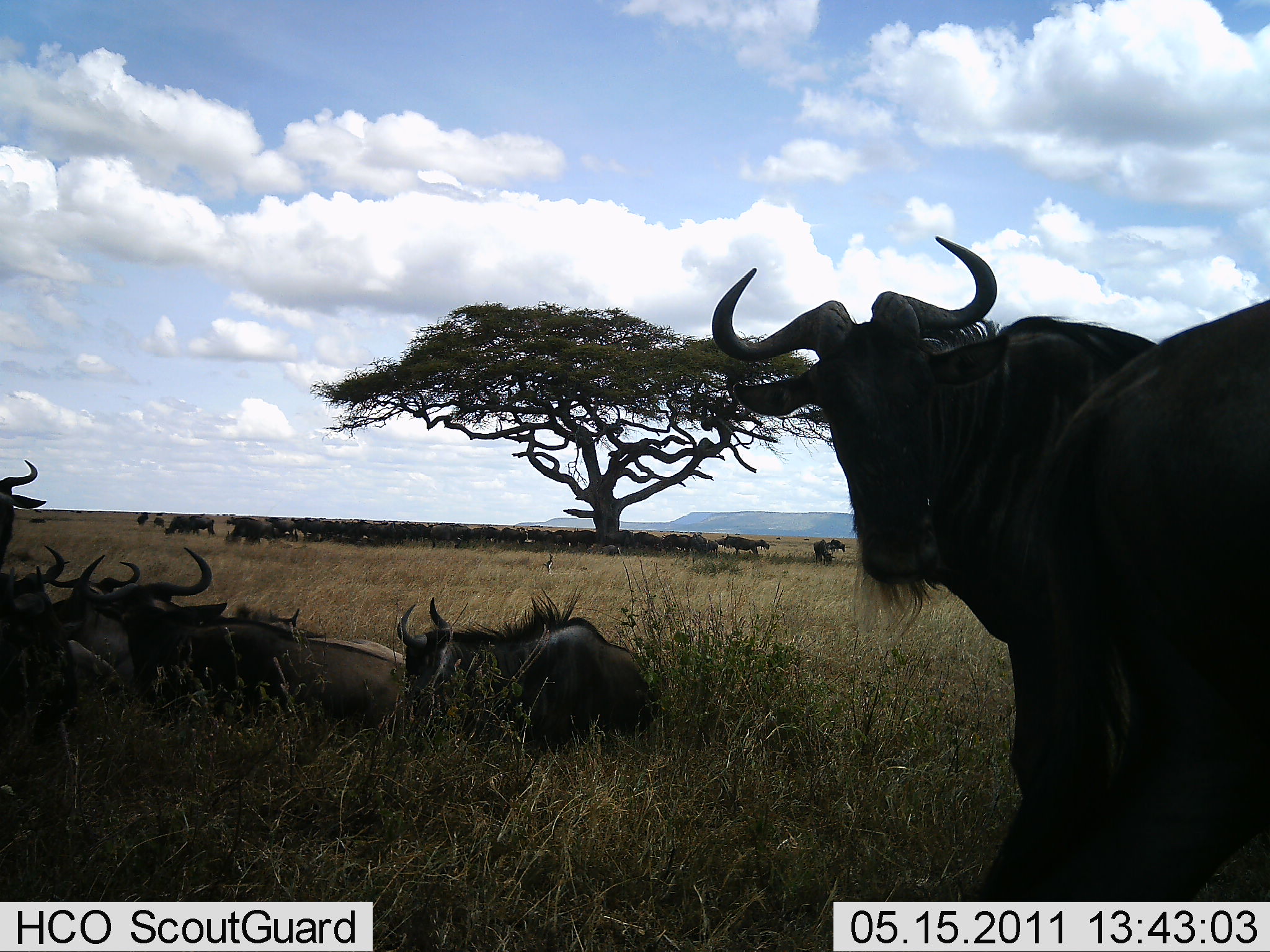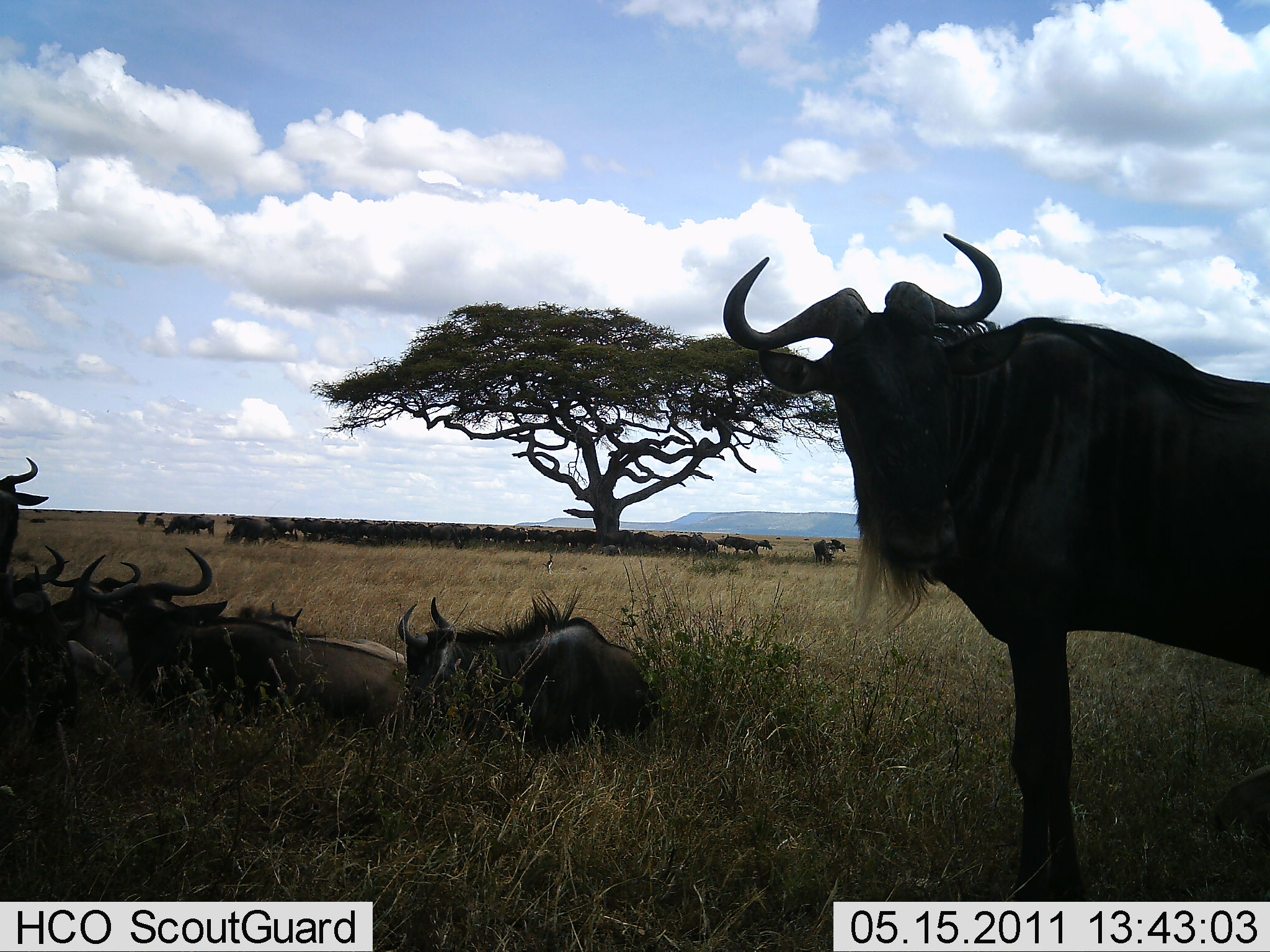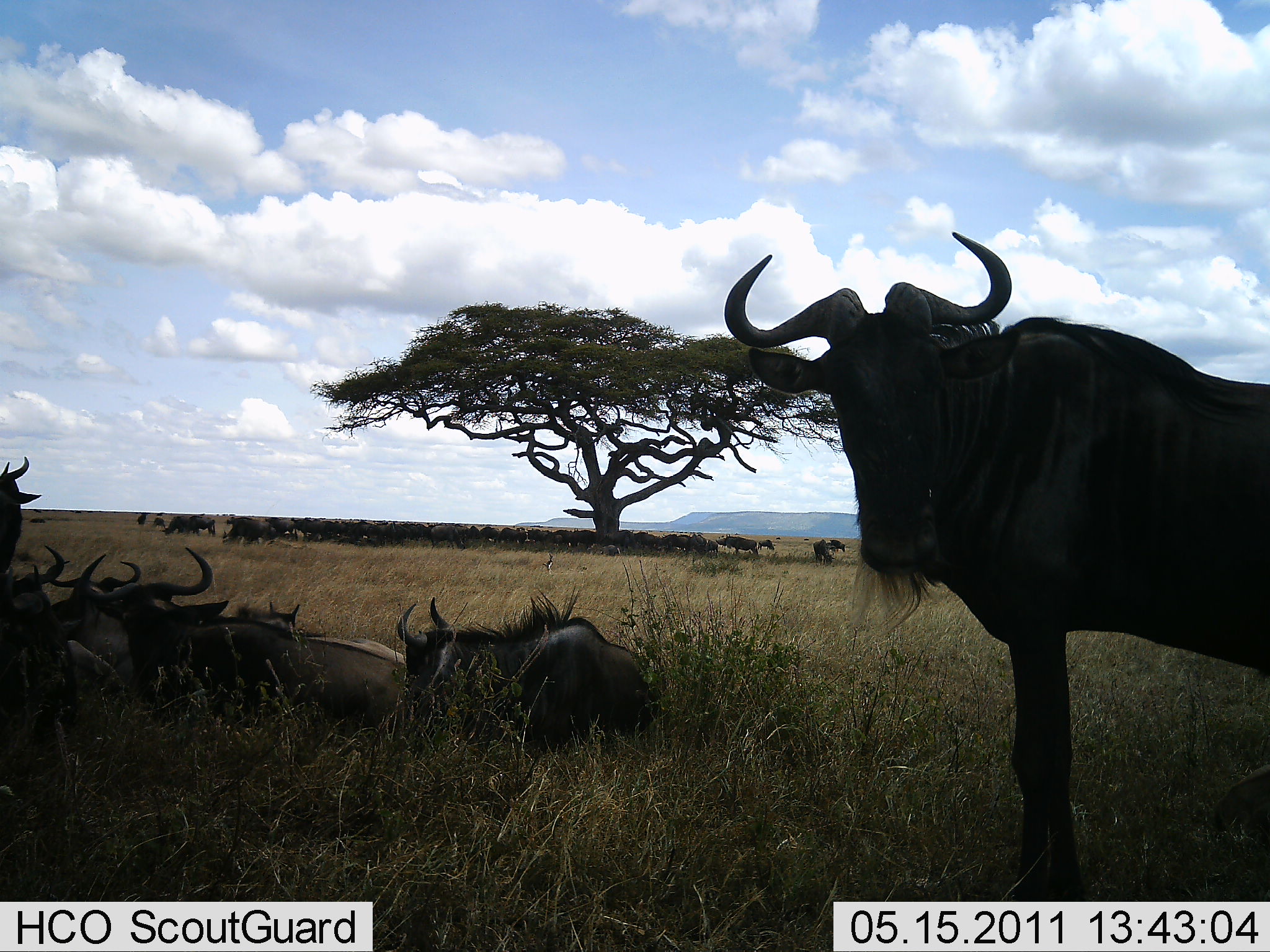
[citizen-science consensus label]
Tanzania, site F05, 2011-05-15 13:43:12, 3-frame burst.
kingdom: Animalia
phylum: Chordata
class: Mammalia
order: Artiodactyla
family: Bovidae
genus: Connochaetes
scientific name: Connochaetes taurinus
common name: blue wildebeest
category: wildebeest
Wildebeest (blue wildebeest) (Connochaetes taurinus), count 11-50. Behavior (volunteer vote fractions): standing 79%, resting 100%, moving 21%, interacting 7%. Young present (vote fraction): 0%. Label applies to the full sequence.